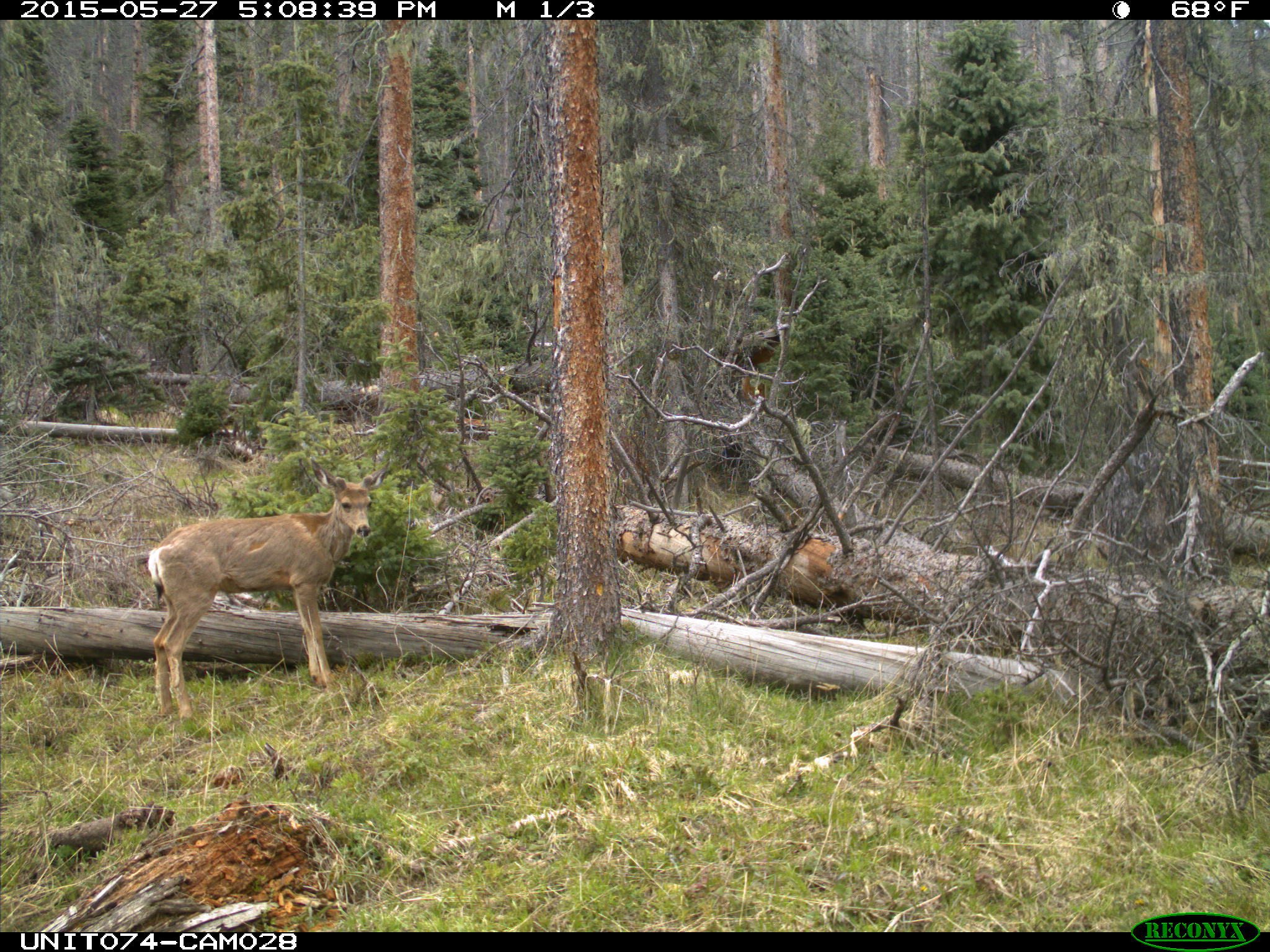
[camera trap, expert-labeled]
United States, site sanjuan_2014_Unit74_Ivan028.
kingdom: Animalia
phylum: Chordata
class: Mammalia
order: Artiodactyla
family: Cervidae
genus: Odocoileus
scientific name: Odocoileus hemionus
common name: mule deer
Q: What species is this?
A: Odocoileus hemionus (mule deer).